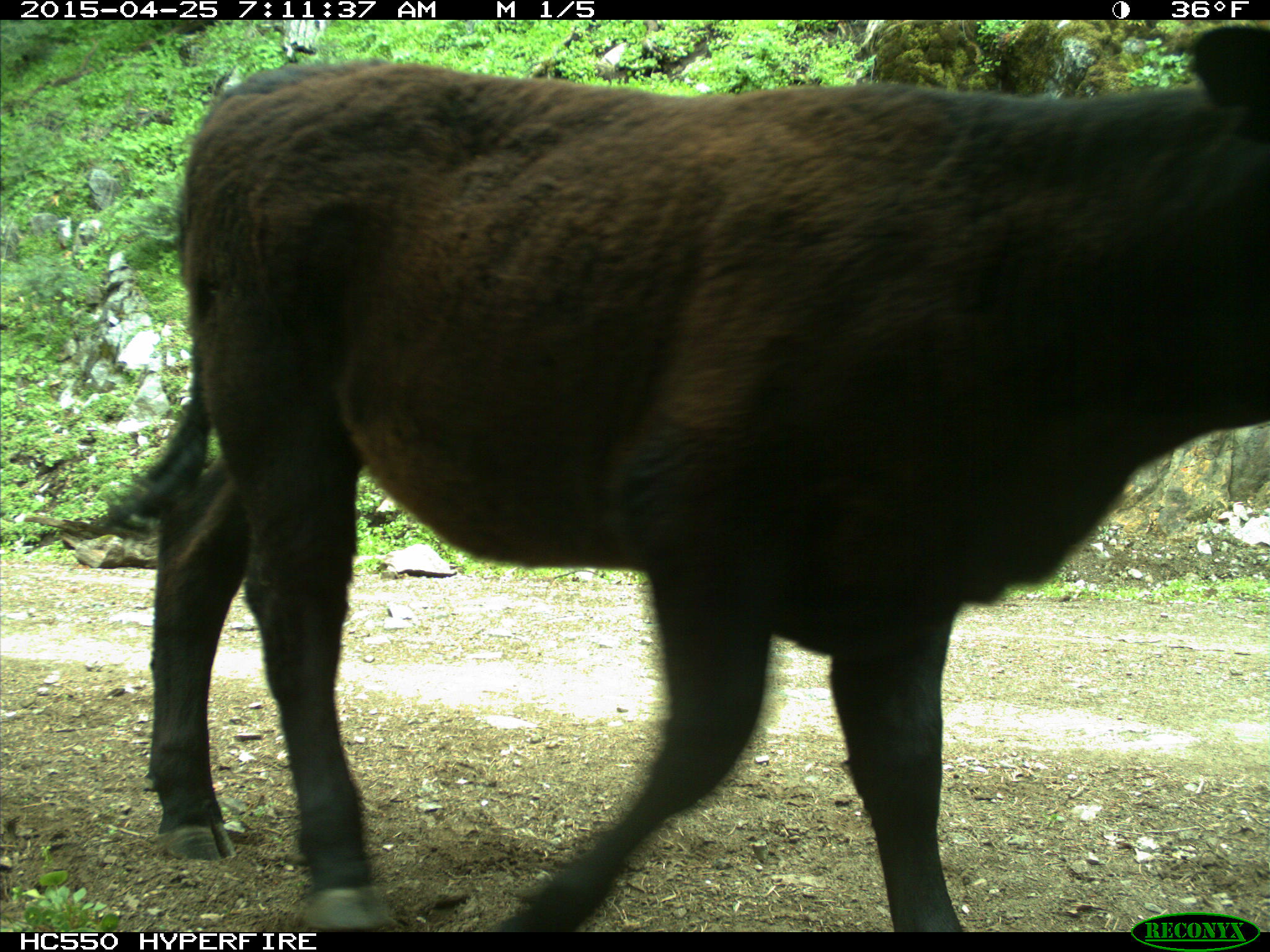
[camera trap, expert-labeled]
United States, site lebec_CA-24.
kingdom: Animalia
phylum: Chordata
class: Mammalia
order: Artiodactyla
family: Bovidae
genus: Bos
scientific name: Bos taurus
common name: domestic cow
Bos taurus (domestic cow).